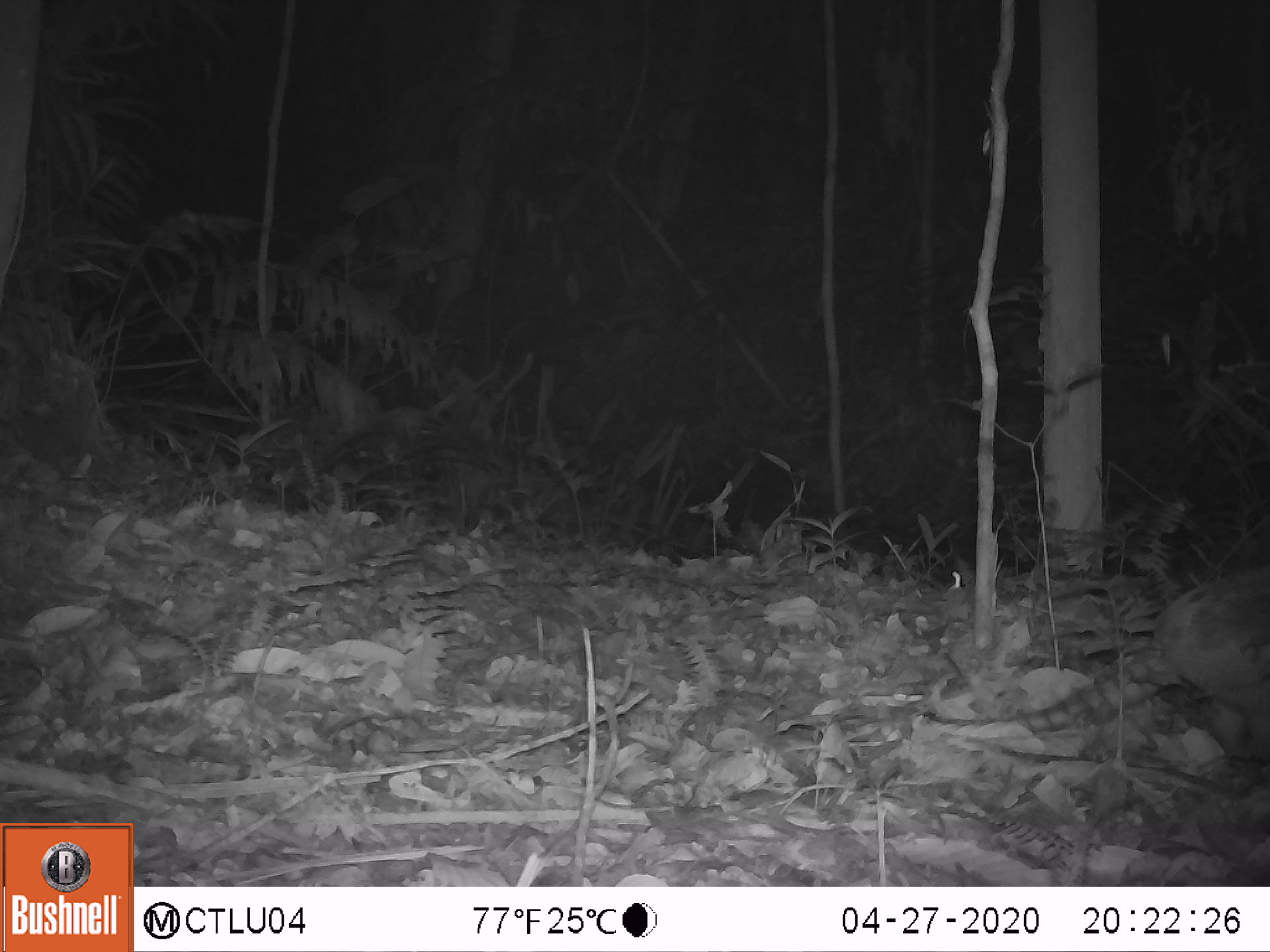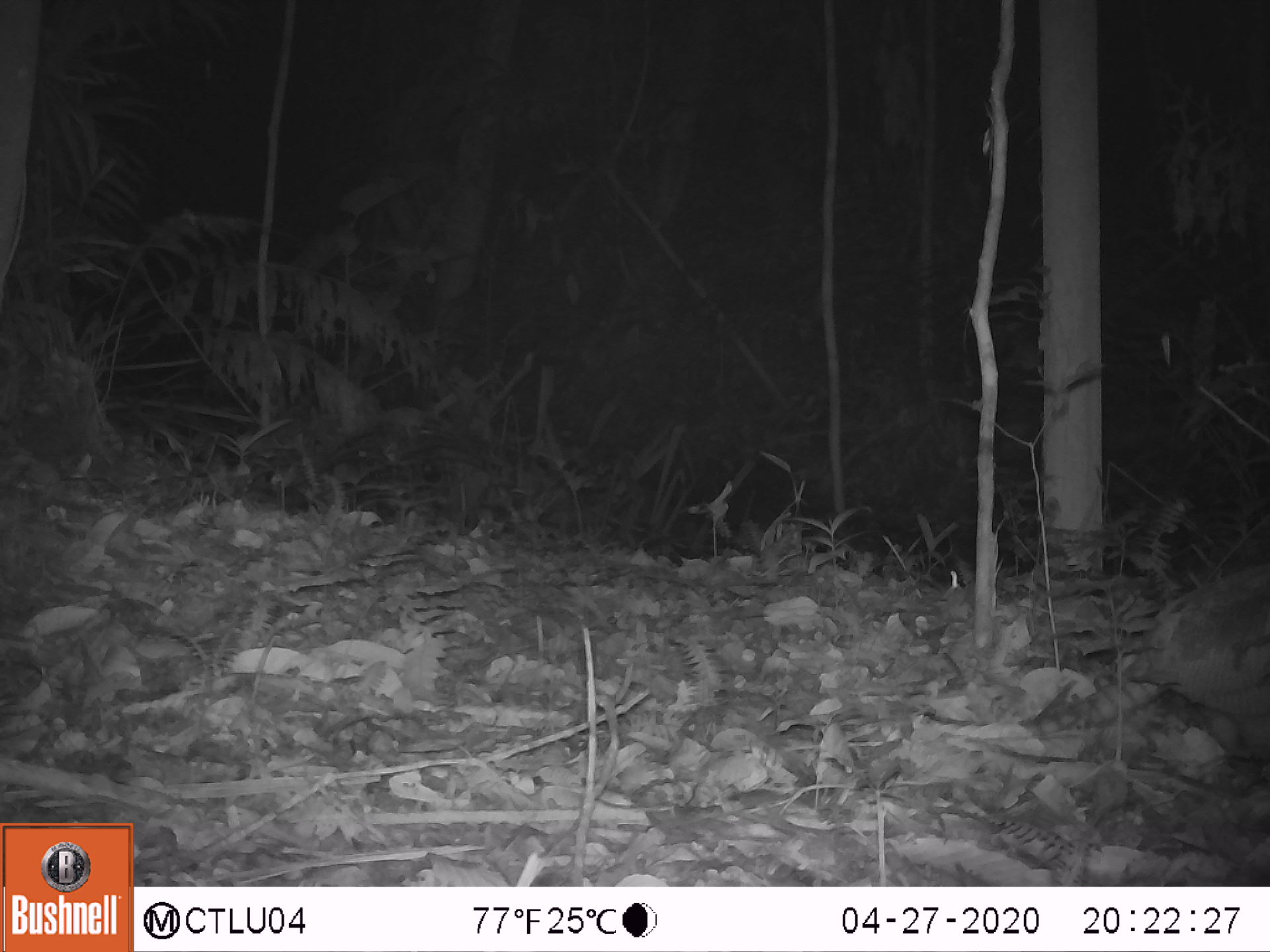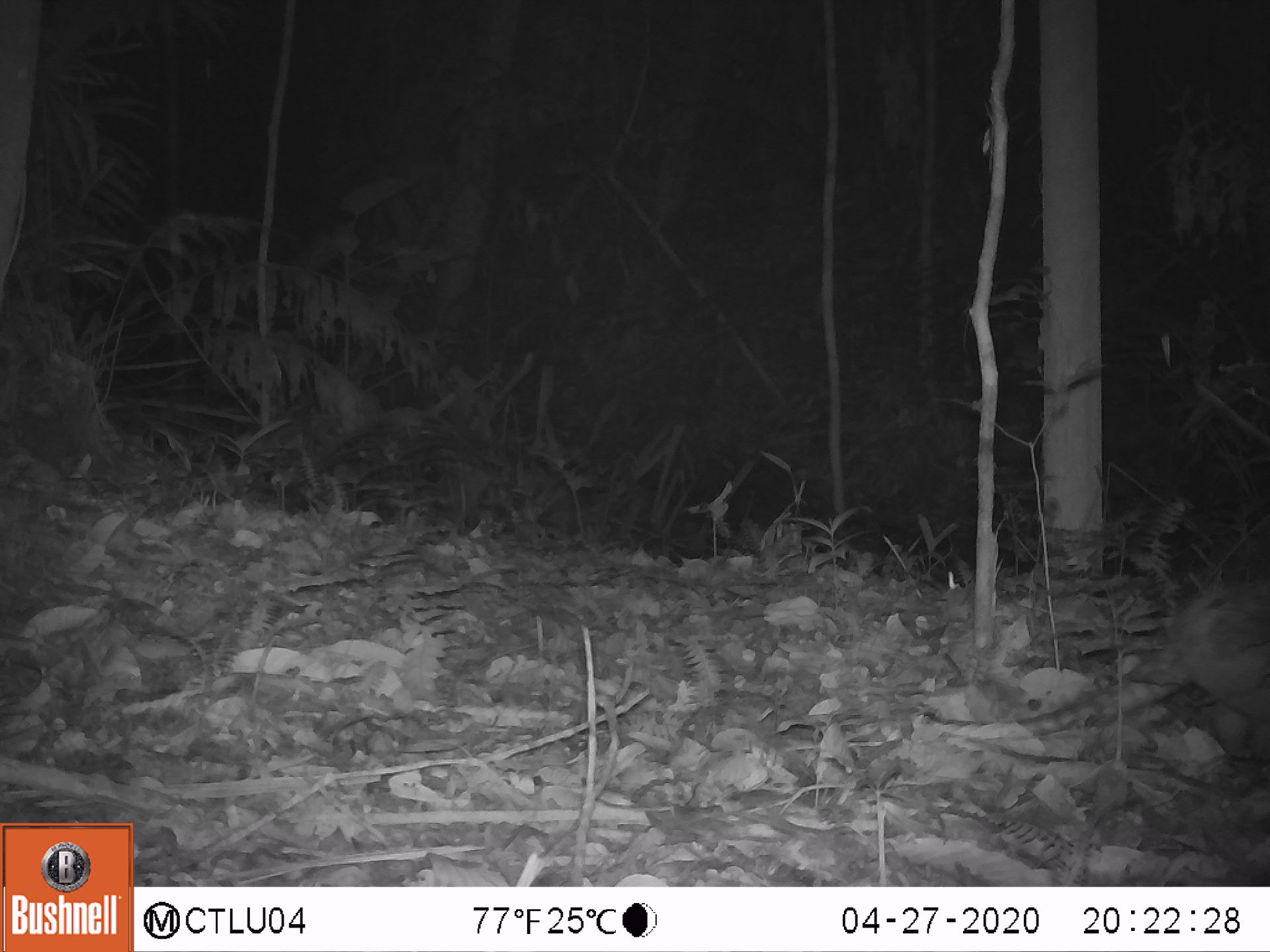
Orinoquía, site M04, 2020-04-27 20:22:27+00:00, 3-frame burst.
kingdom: Animalia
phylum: Chordata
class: Mammalia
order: Cingulata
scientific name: Cingulata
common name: armadillo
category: unknown armadillo